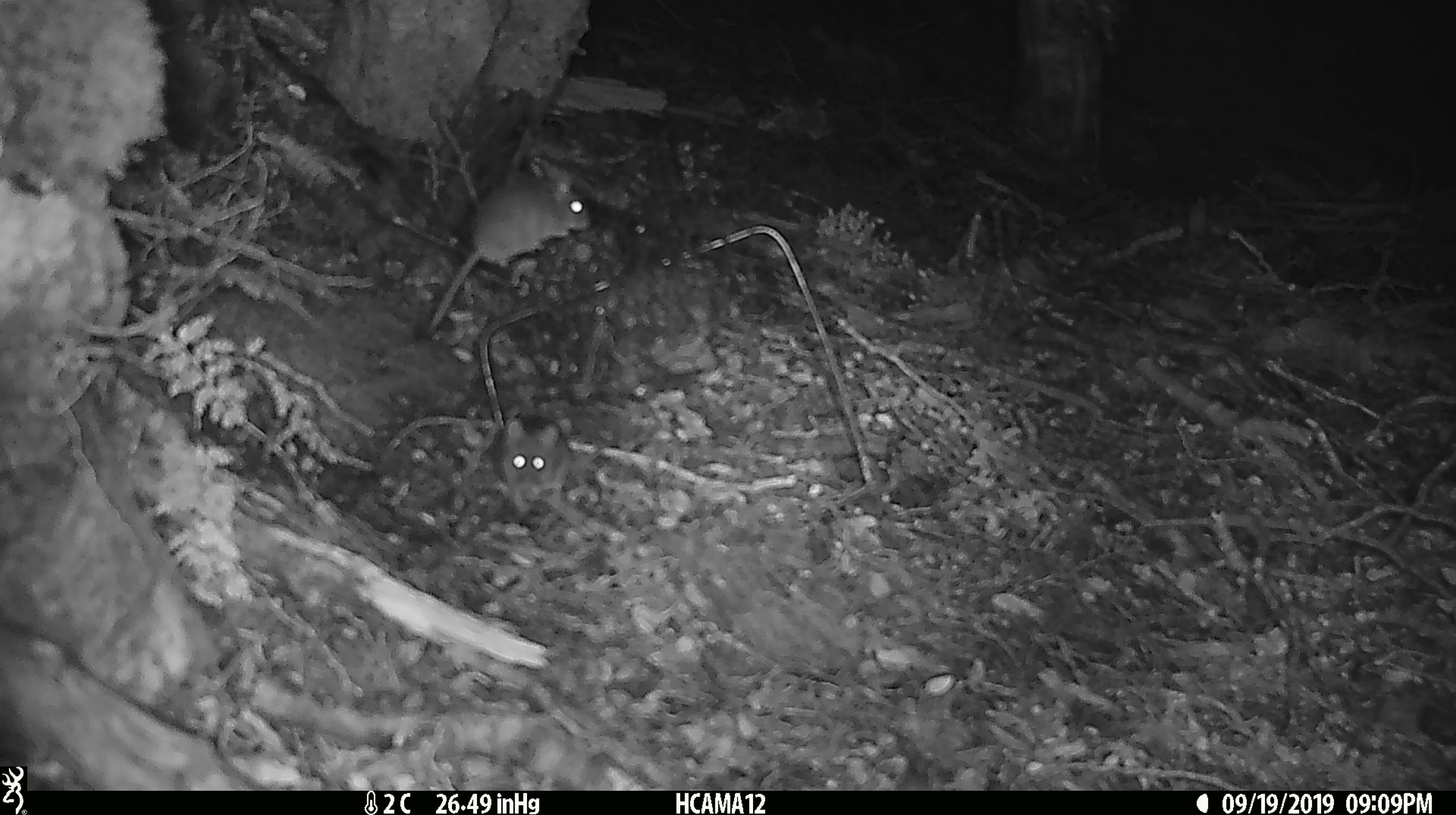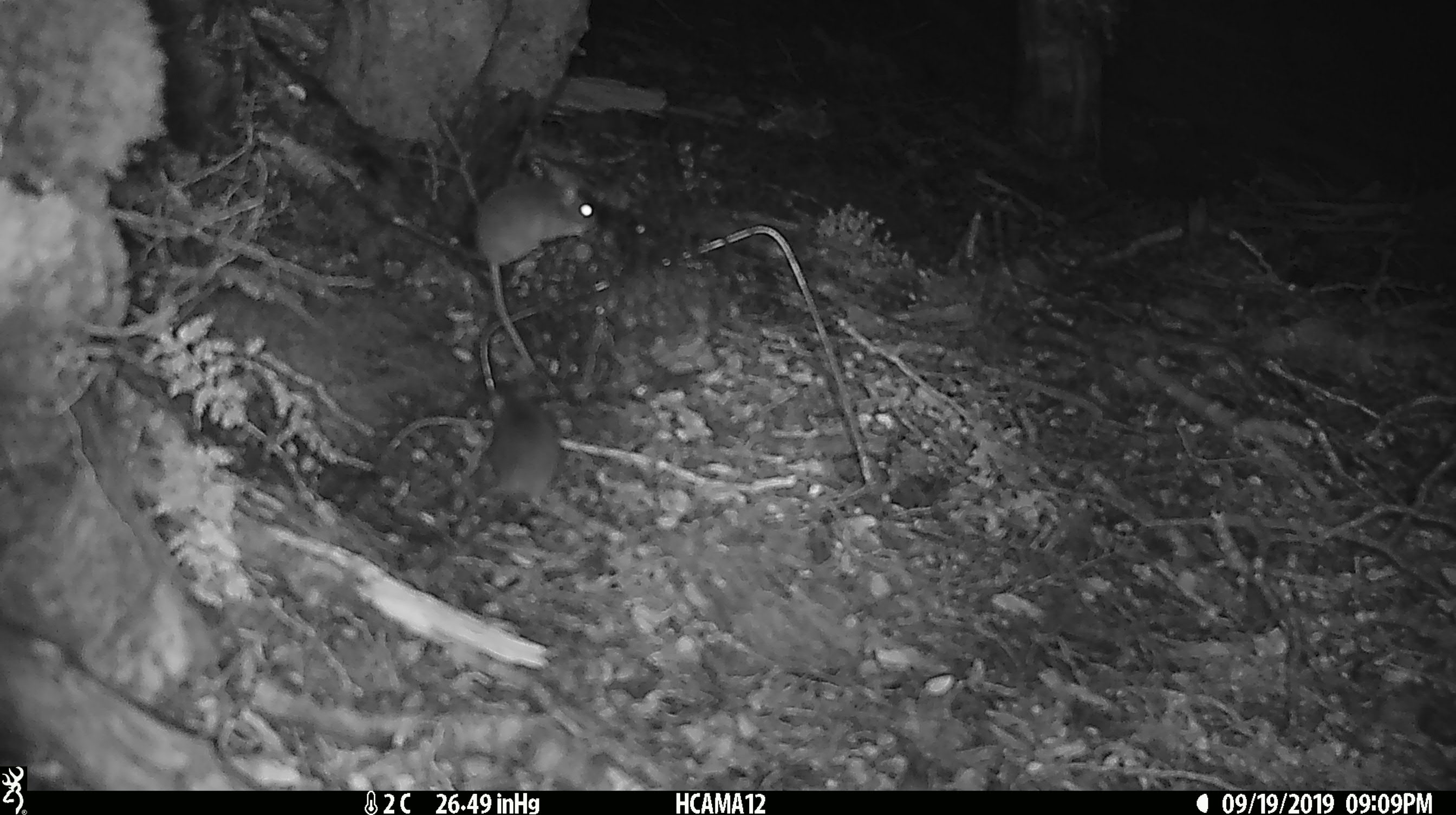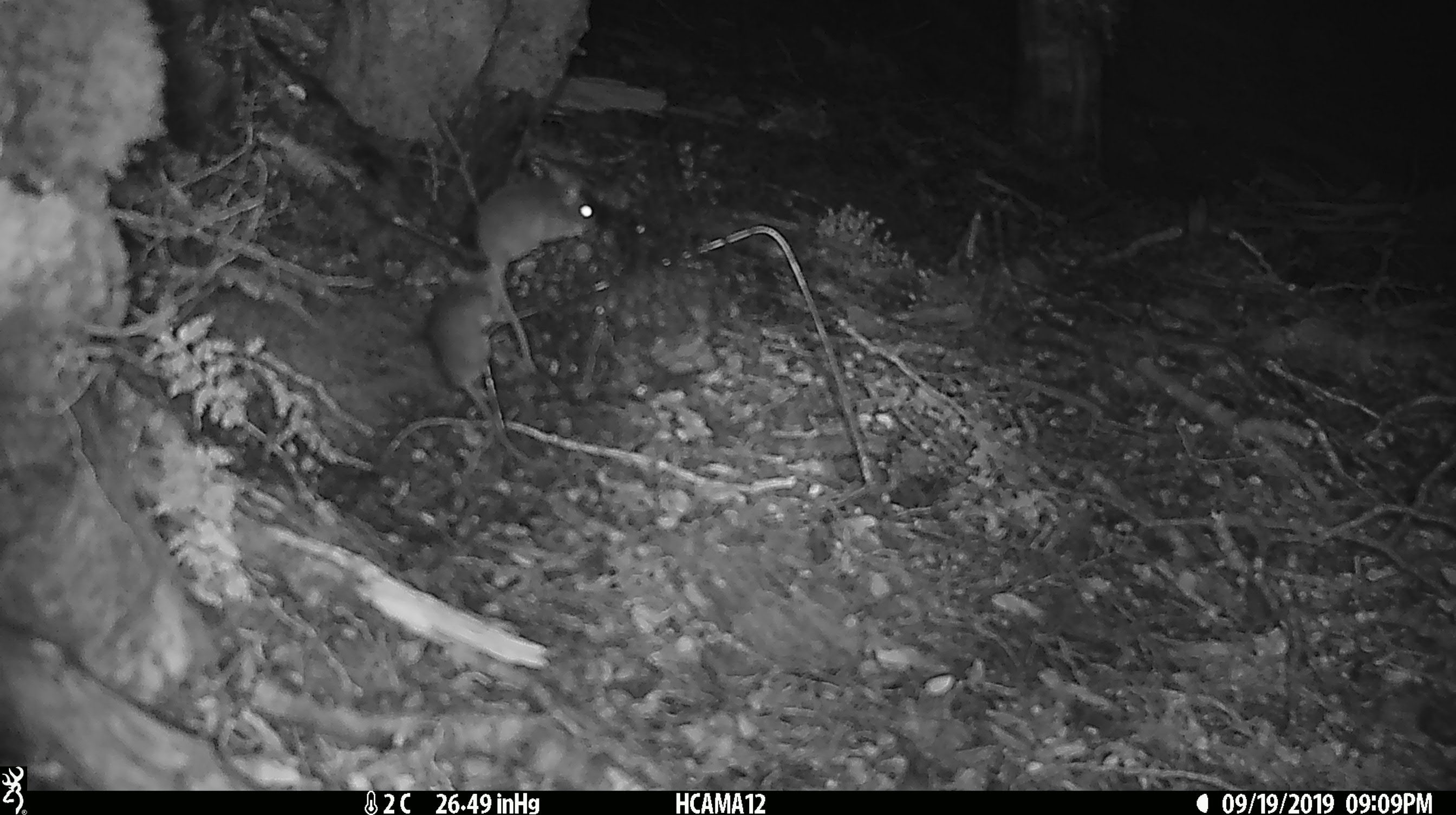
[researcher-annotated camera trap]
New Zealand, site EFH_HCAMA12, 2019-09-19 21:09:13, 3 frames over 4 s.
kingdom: Animalia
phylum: Chordata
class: Mammalia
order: Rodentia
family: Muridae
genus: Mus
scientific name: Mus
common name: mouse